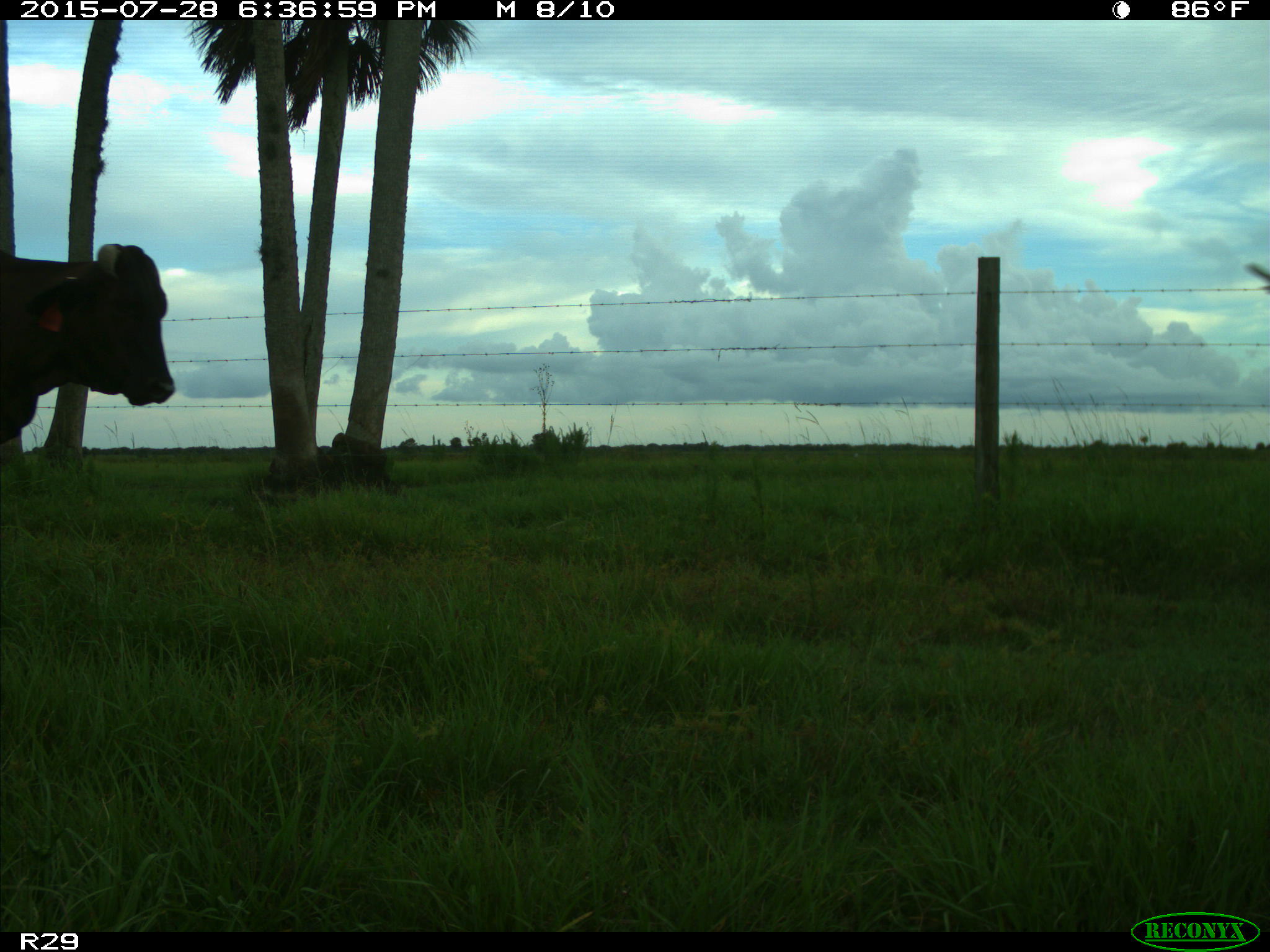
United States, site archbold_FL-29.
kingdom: Animalia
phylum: Chordata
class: Mammalia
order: Artiodactyla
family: Bovidae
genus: Bos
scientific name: Bos taurus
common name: domestic cow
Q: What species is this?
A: Bos taurus (domestic cow).